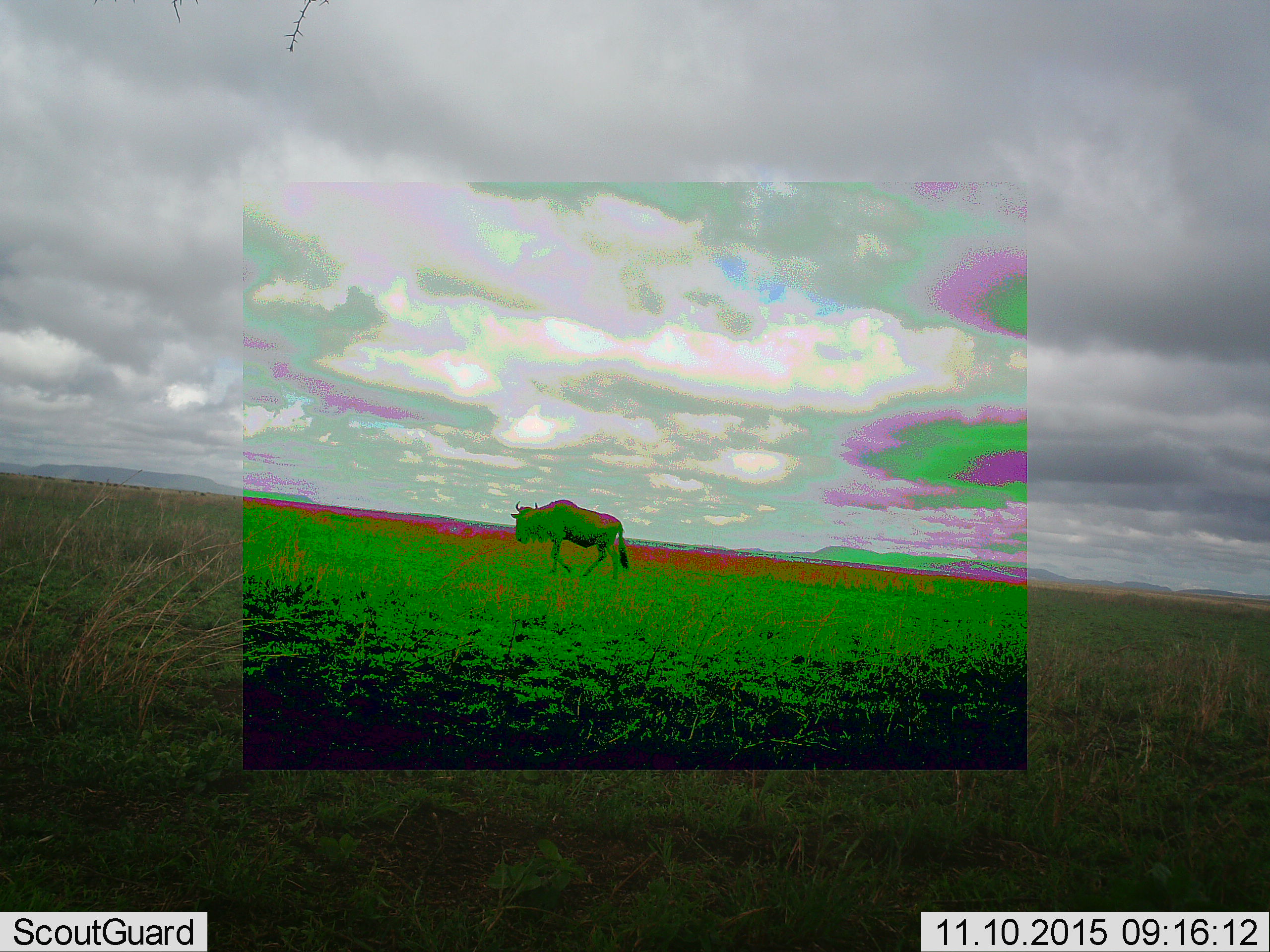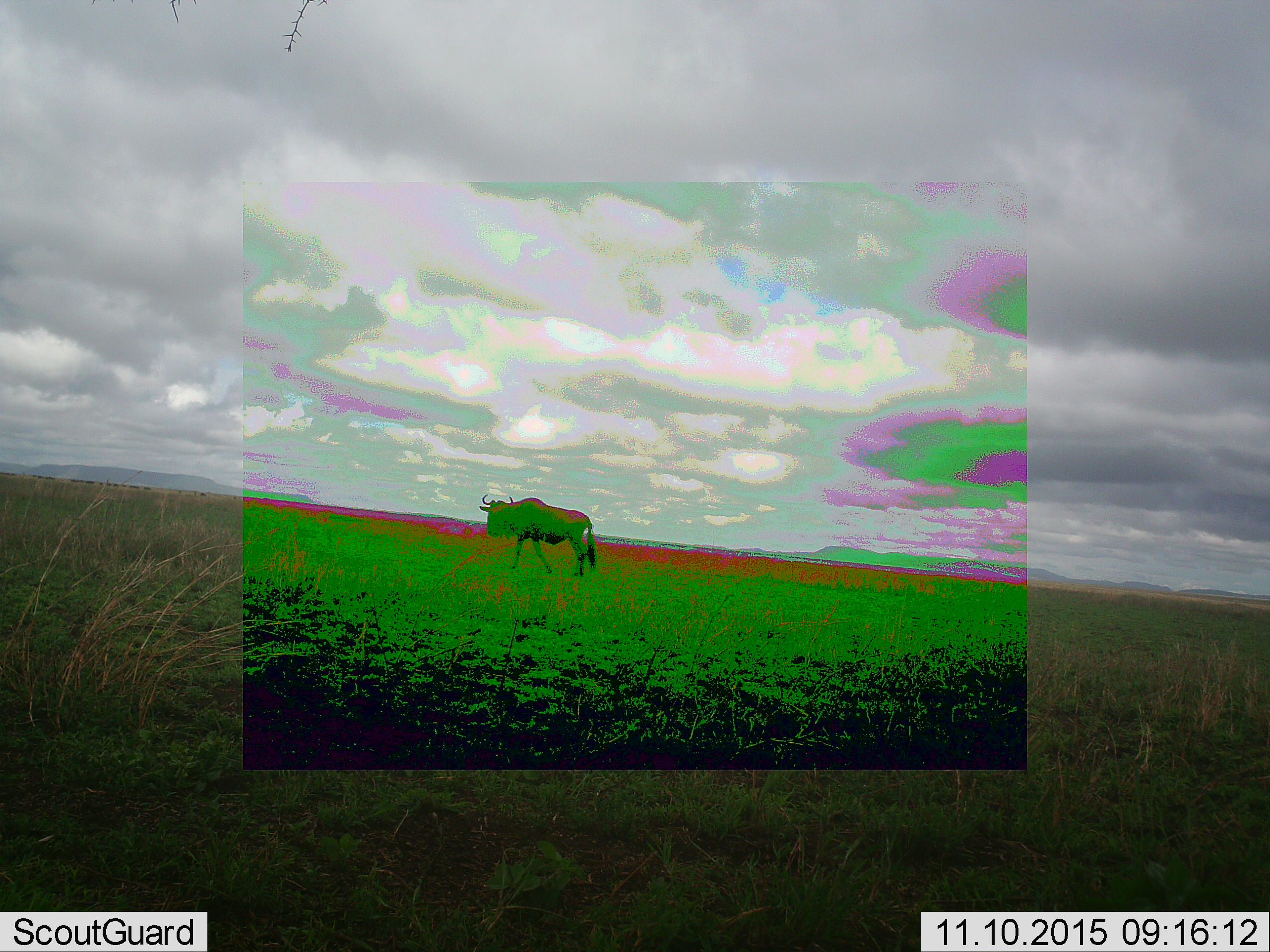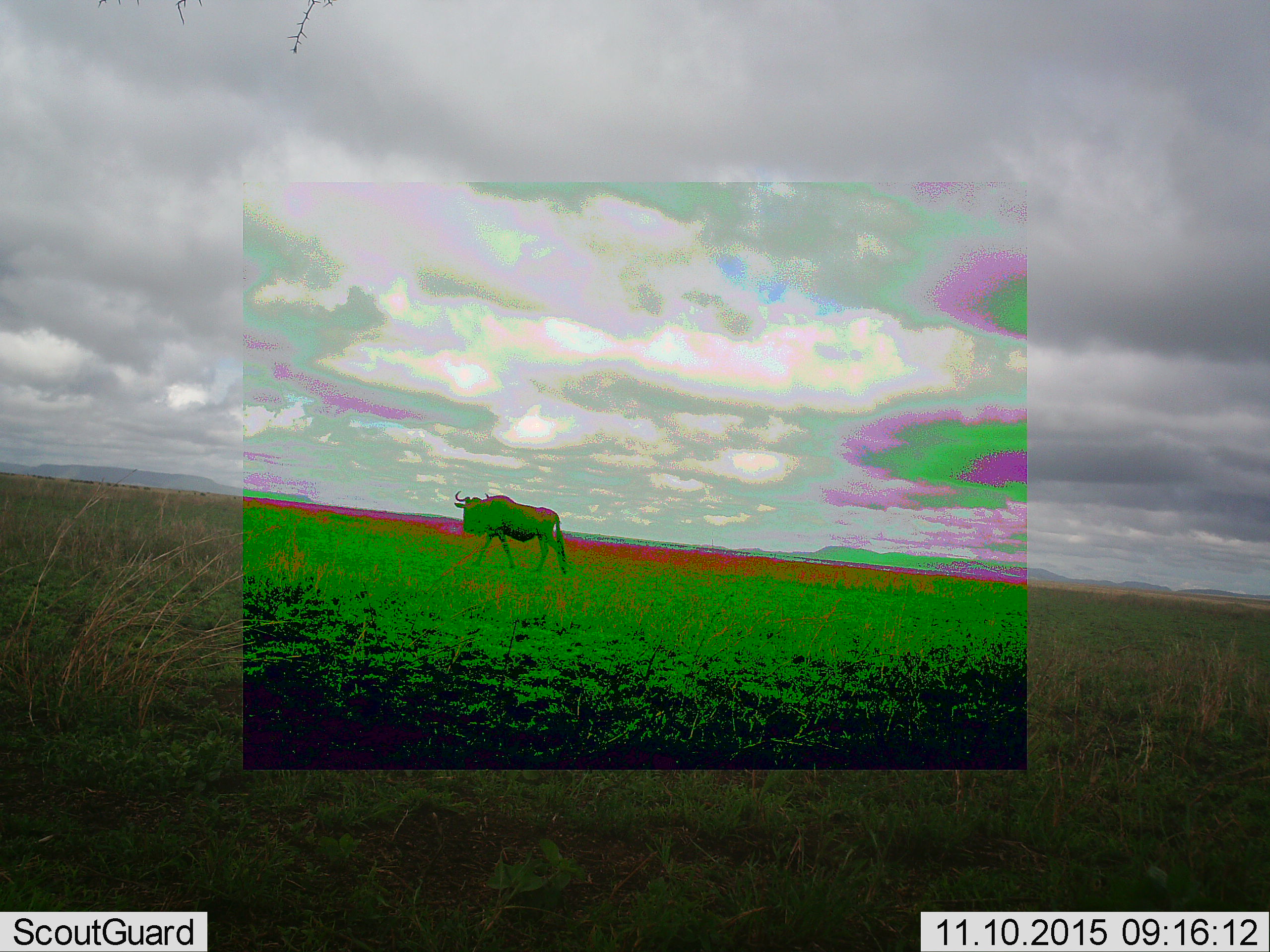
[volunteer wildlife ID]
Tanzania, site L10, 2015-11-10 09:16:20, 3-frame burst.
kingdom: Animalia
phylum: Chordata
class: Mammalia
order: Artiodactyla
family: Bovidae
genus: Connochaetes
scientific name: Connochaetes taurinus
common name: blue wildebeest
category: wildebeest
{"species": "wildebeest (blue wildebeest) (Connochaetes taurinus)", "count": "1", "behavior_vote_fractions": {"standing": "20%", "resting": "0%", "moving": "100%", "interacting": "0%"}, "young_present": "0%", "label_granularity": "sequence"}